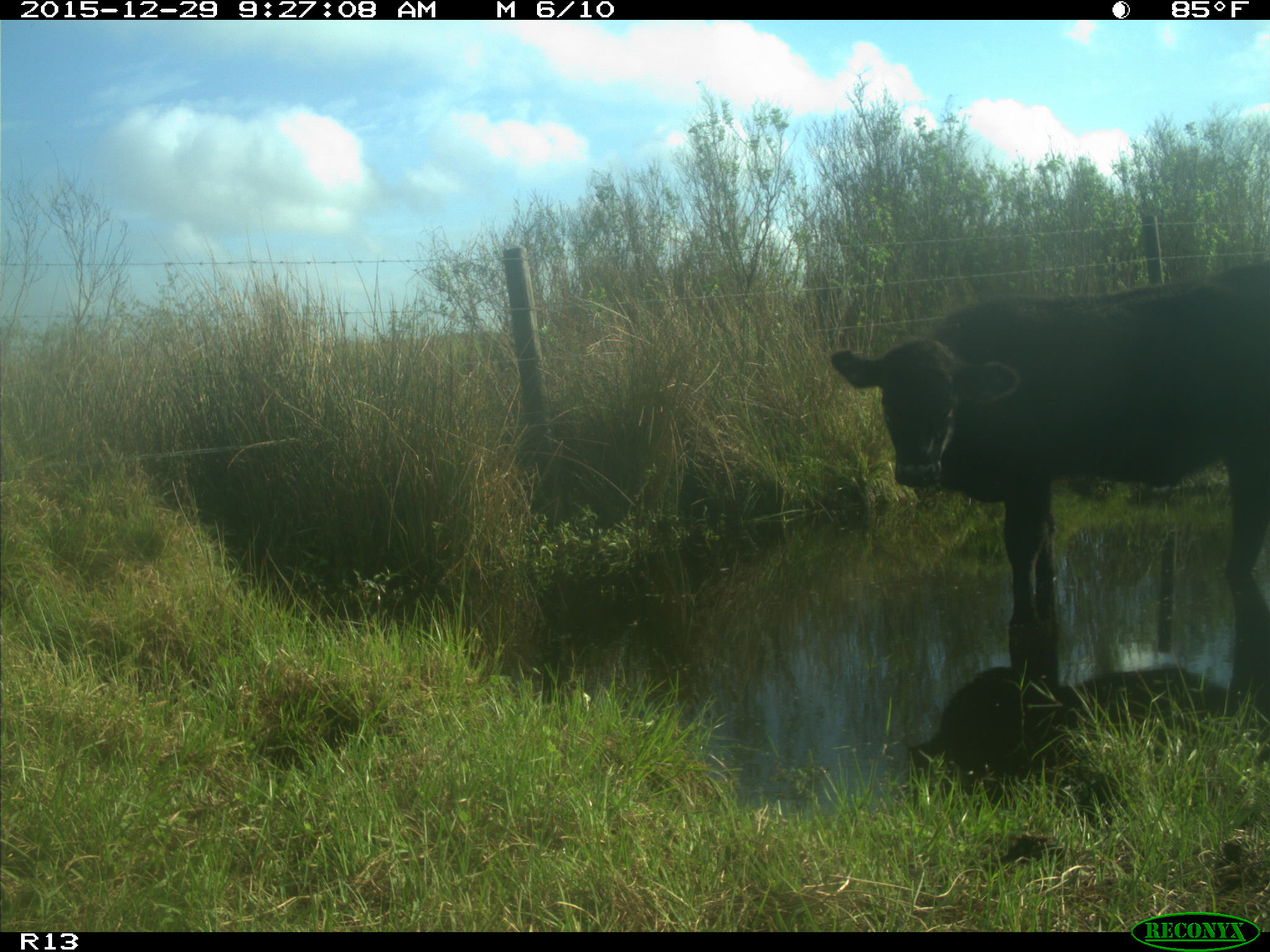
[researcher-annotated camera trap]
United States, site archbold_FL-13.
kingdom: Animalia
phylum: Chordata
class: Mammalia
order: Artiodactyla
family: Bovidae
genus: Bos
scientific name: Bos taurus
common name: domestic cow